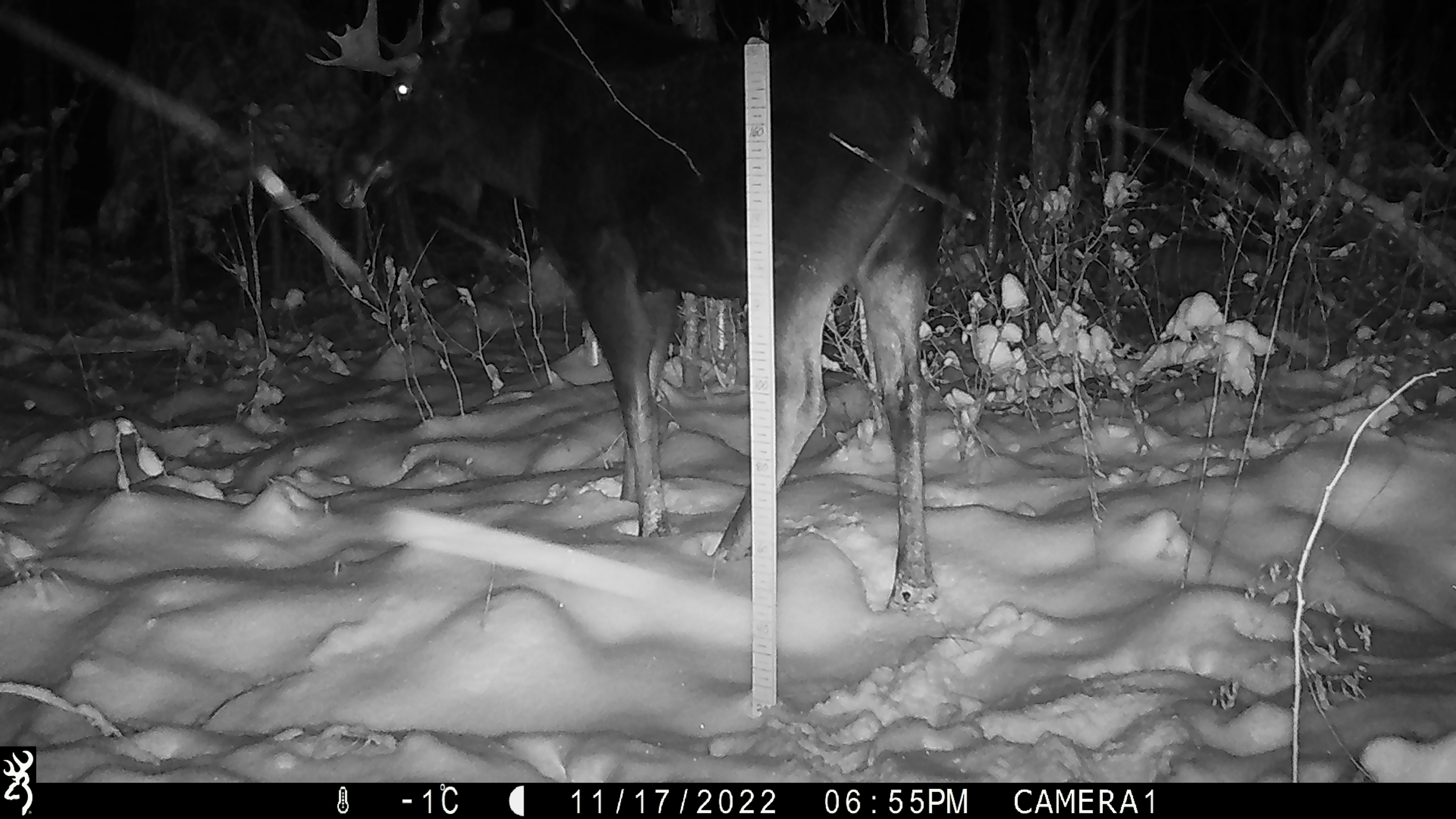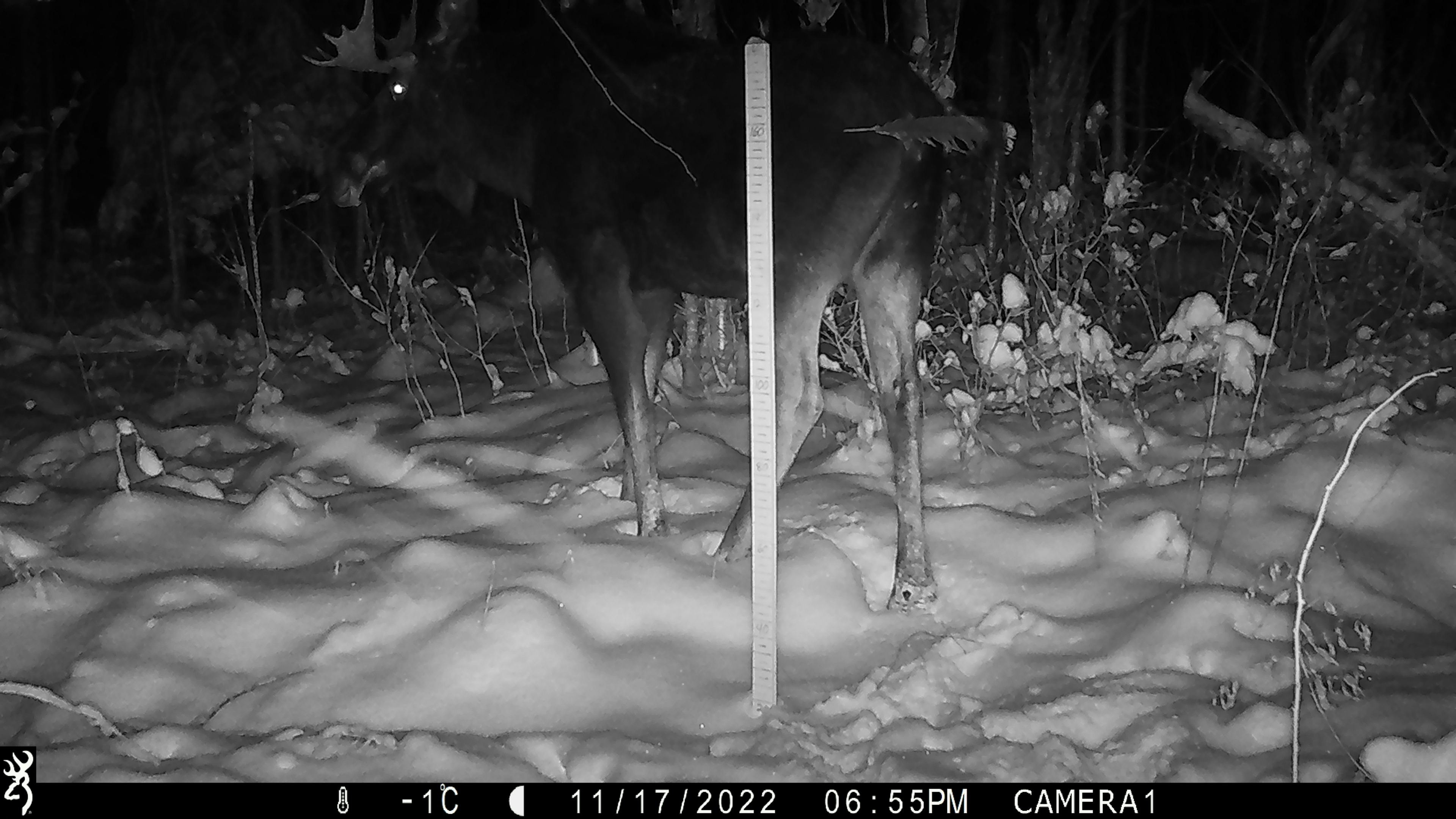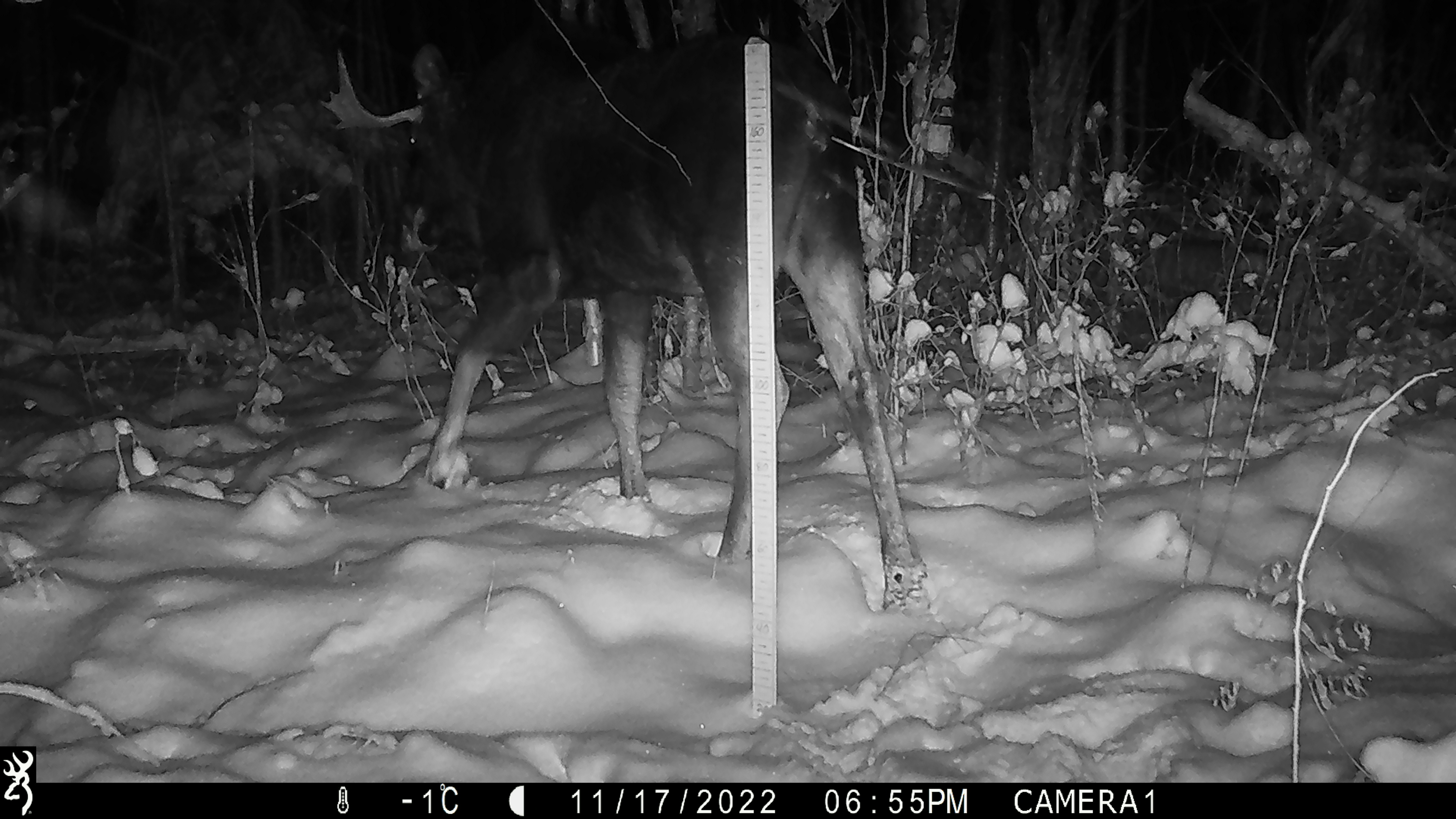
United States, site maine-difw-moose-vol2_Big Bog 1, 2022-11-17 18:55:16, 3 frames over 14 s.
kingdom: Animalia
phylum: Chordata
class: Mammalia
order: Artiodactyla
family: Cervidae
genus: Alces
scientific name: Alces alces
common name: moose